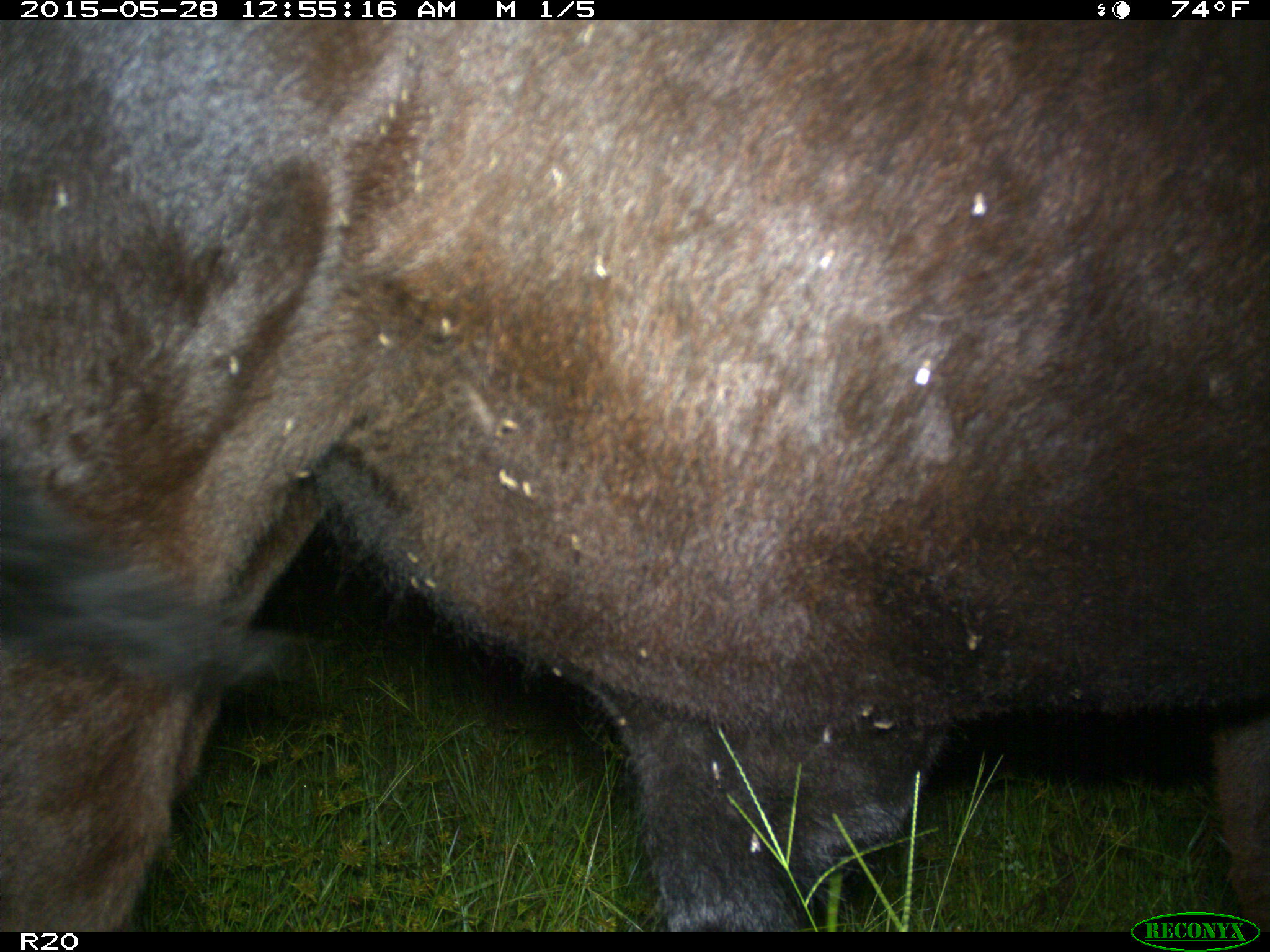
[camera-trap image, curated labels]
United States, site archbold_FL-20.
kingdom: Animalia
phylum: Chordata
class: Mammalia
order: Artiodactyla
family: Bovidae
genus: Bos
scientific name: Bos taurus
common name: domestic cow